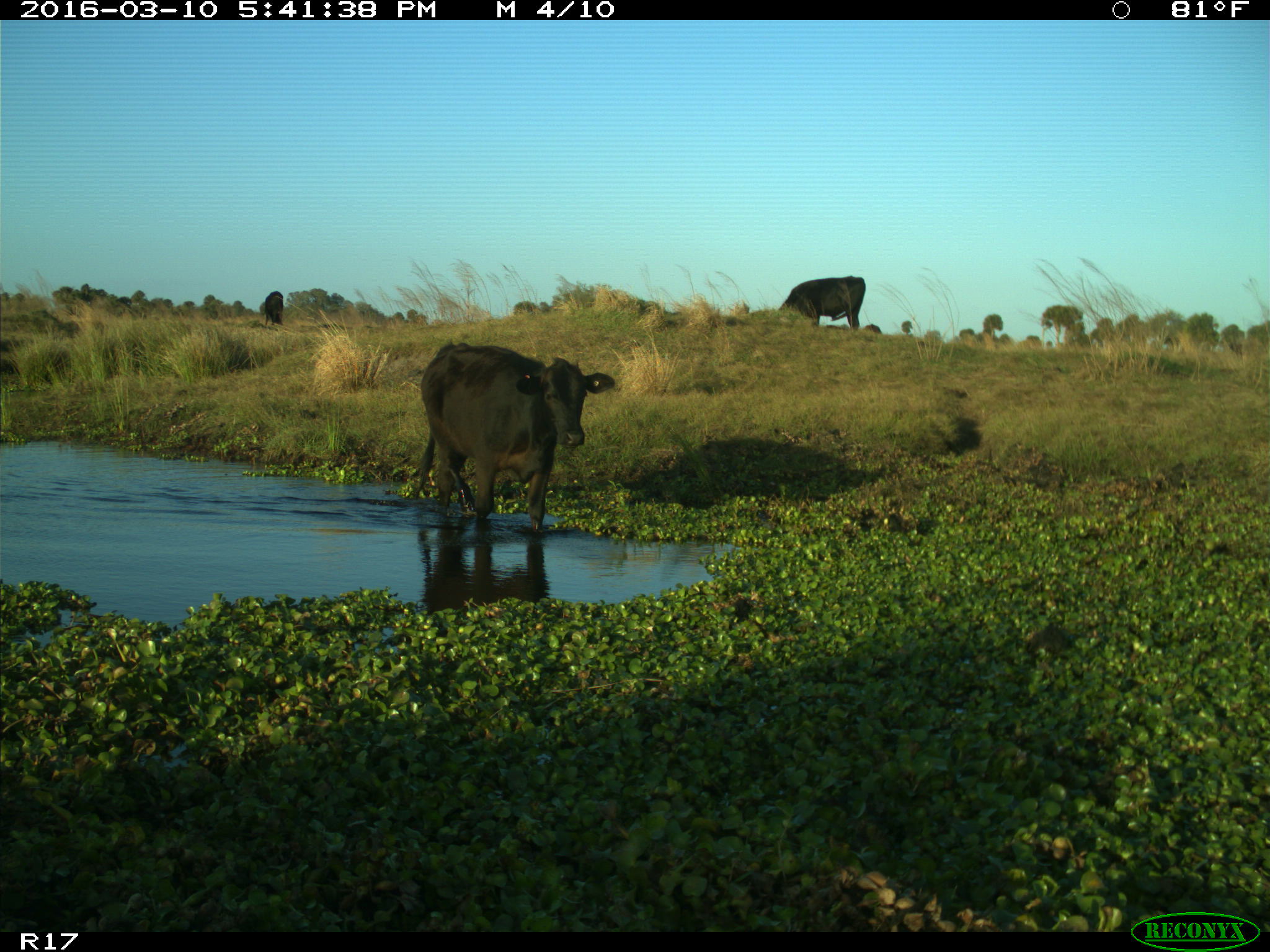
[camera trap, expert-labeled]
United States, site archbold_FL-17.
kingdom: Animalia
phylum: Chordata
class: Mammalia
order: Artiodactyla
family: Bovidae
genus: Bos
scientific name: Bos taurus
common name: domestic cow